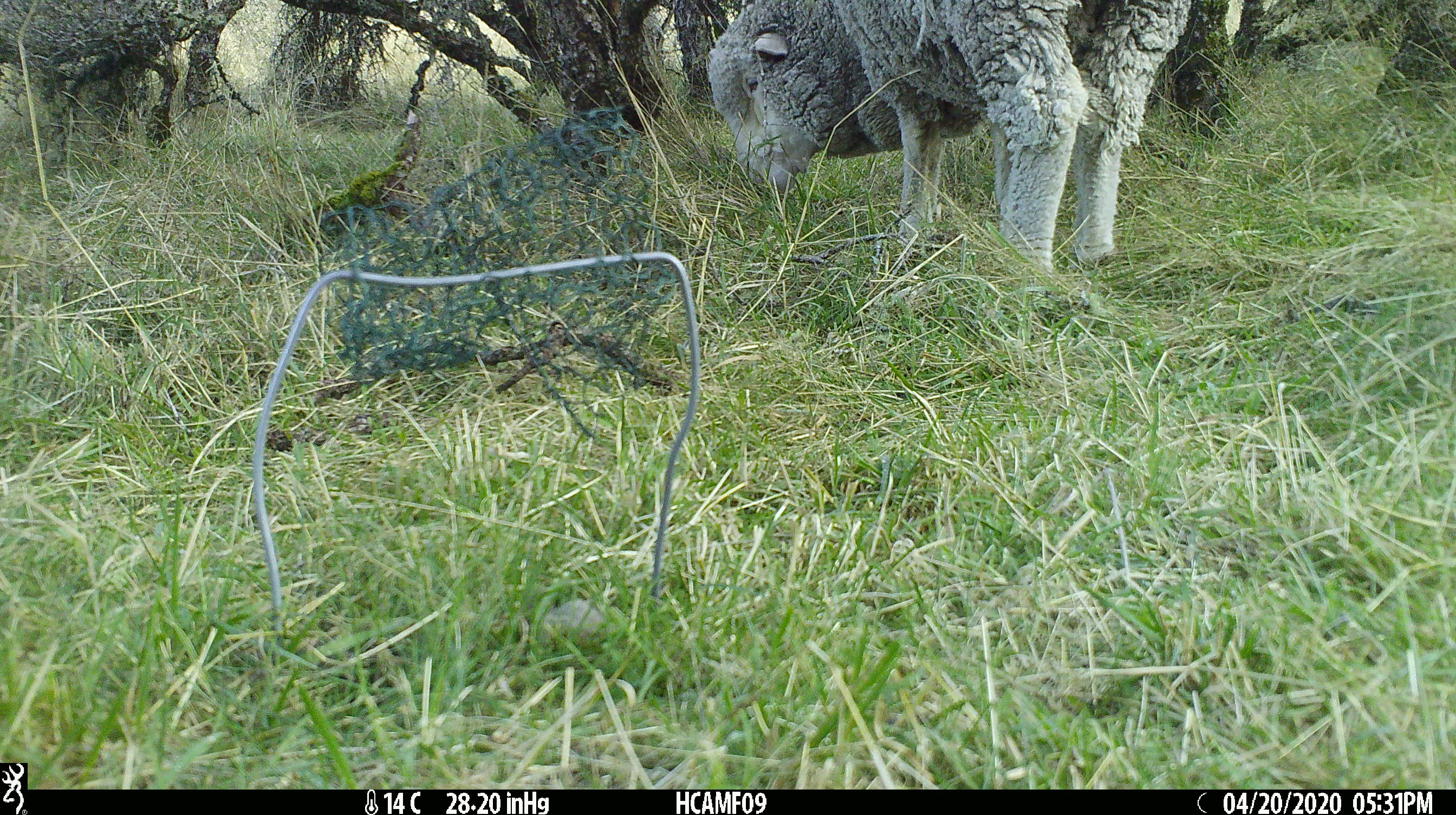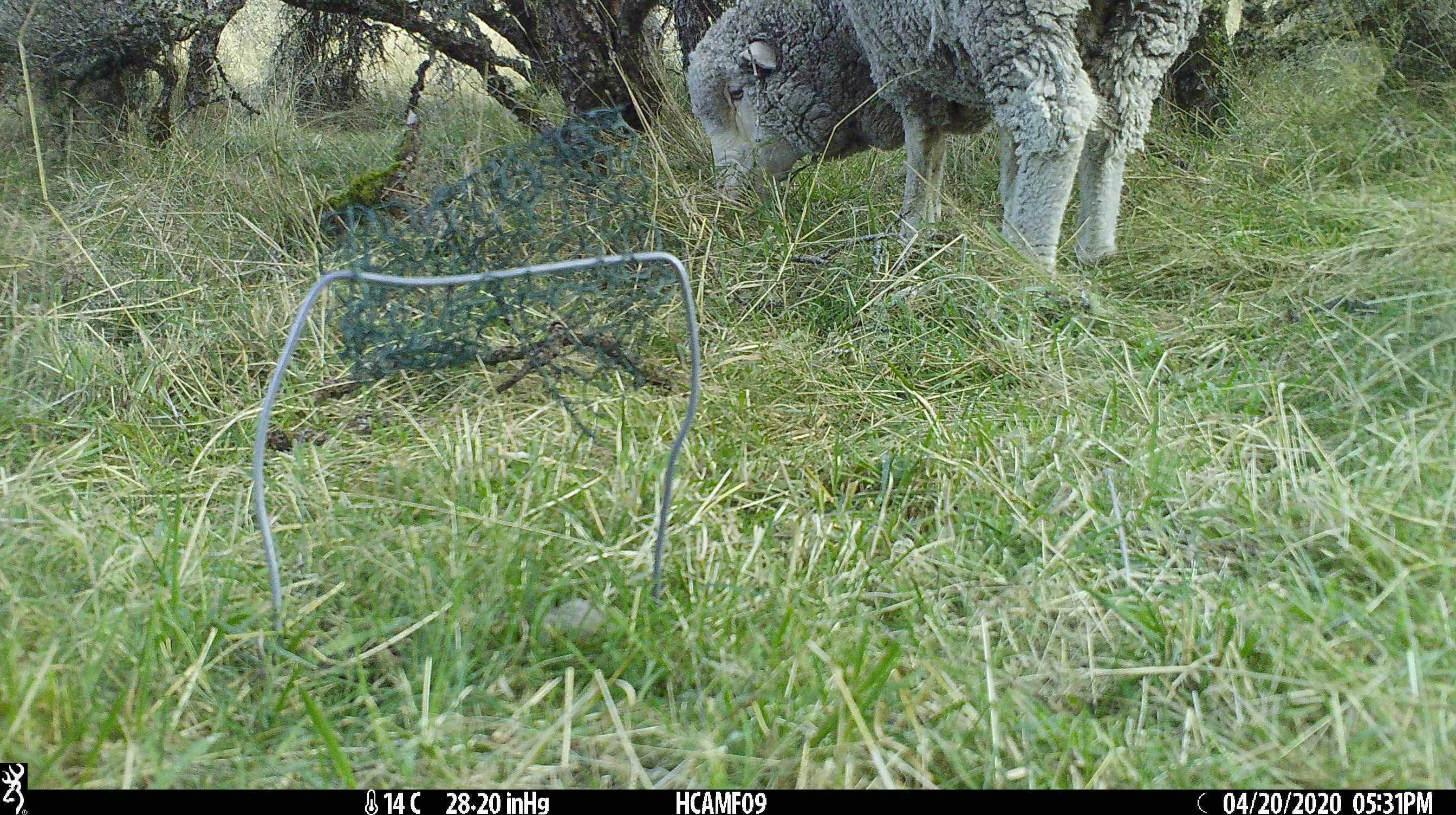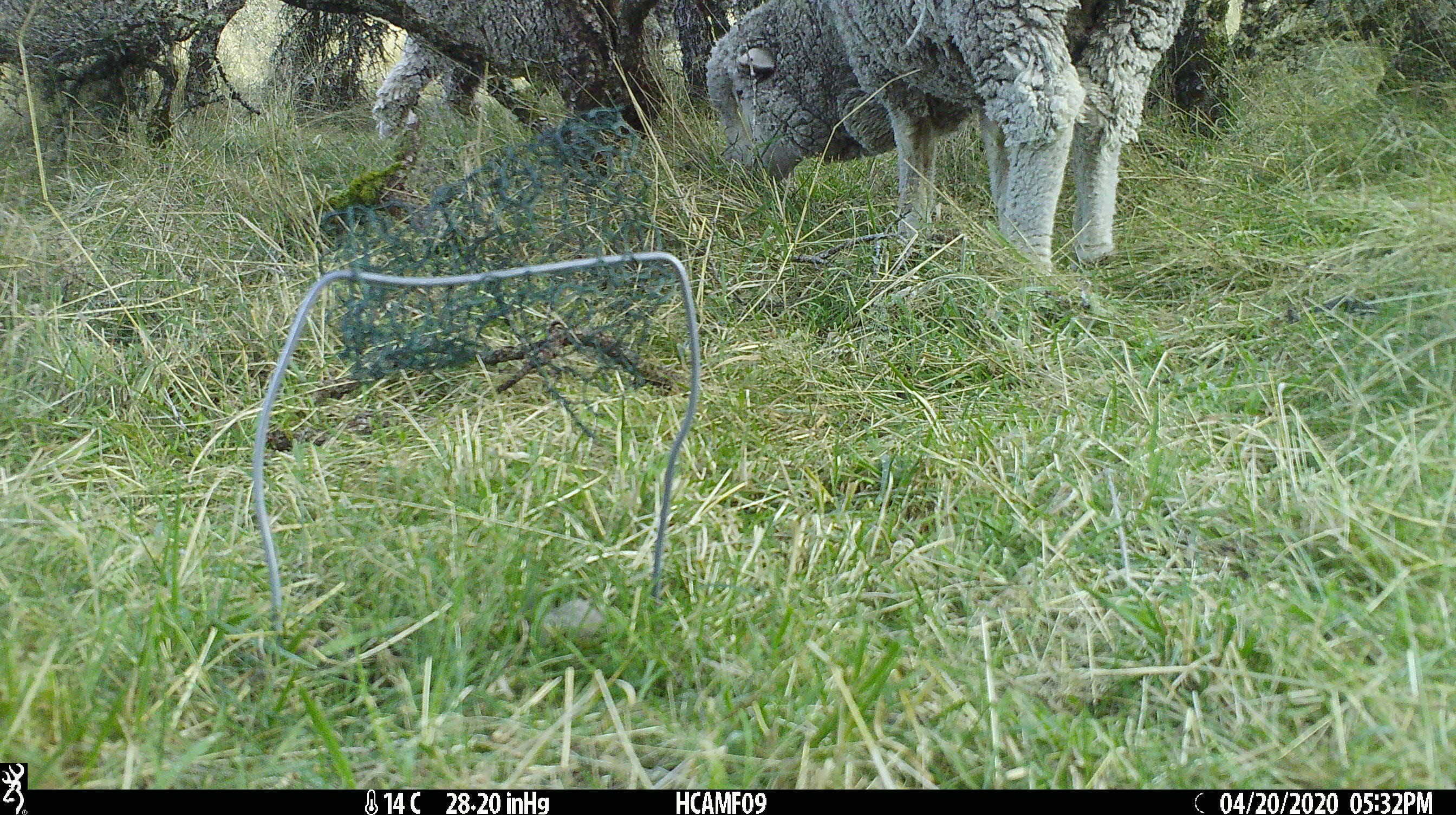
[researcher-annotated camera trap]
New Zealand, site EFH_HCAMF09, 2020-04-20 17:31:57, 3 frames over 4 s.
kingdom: Animalia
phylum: Chordata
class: Mammalia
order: Artiodactyla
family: Bovidae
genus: Ovis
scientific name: Ovis aries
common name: domestic sheep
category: sheep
Sheep (domestic sheep) (Ovis aries).